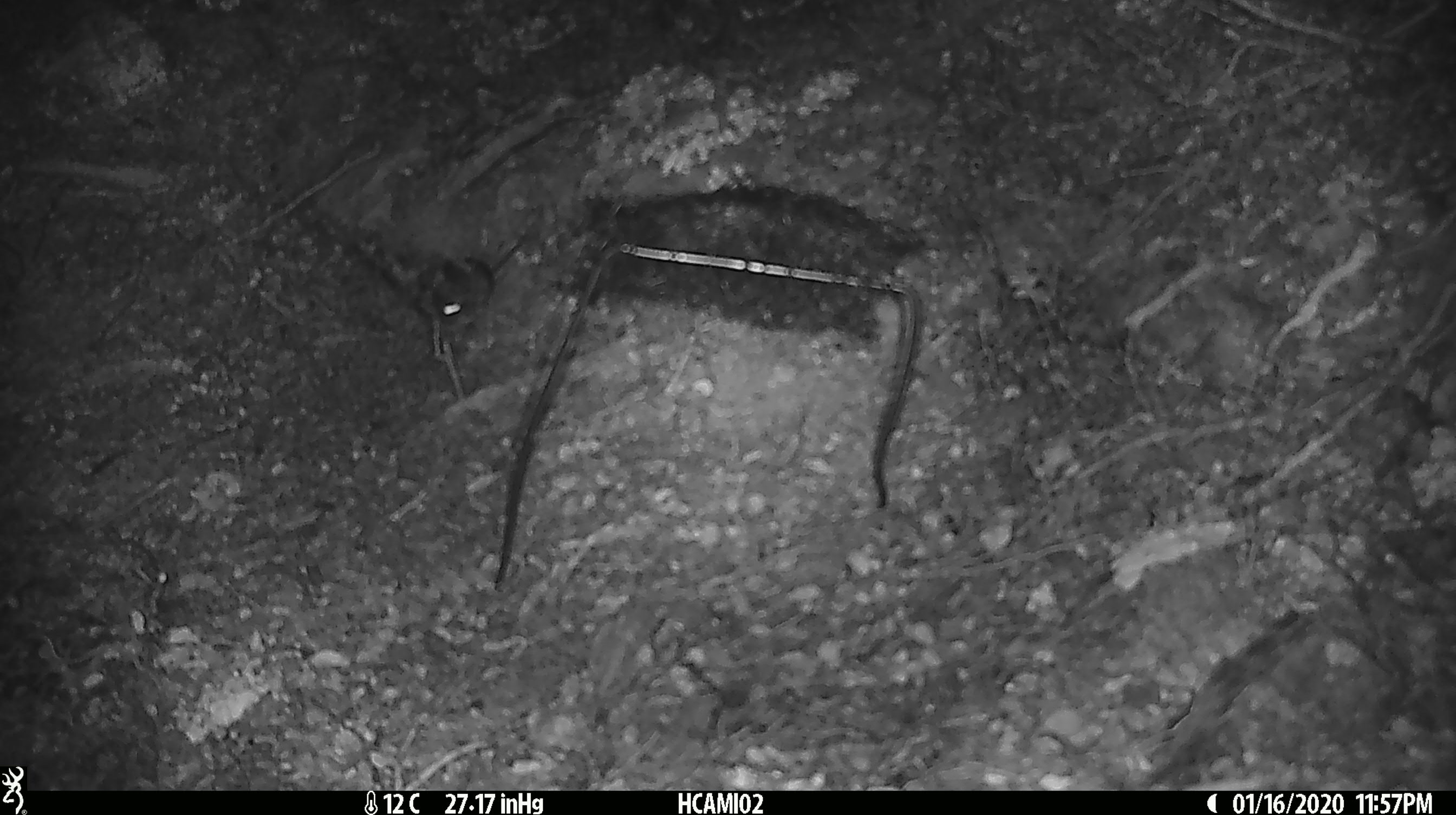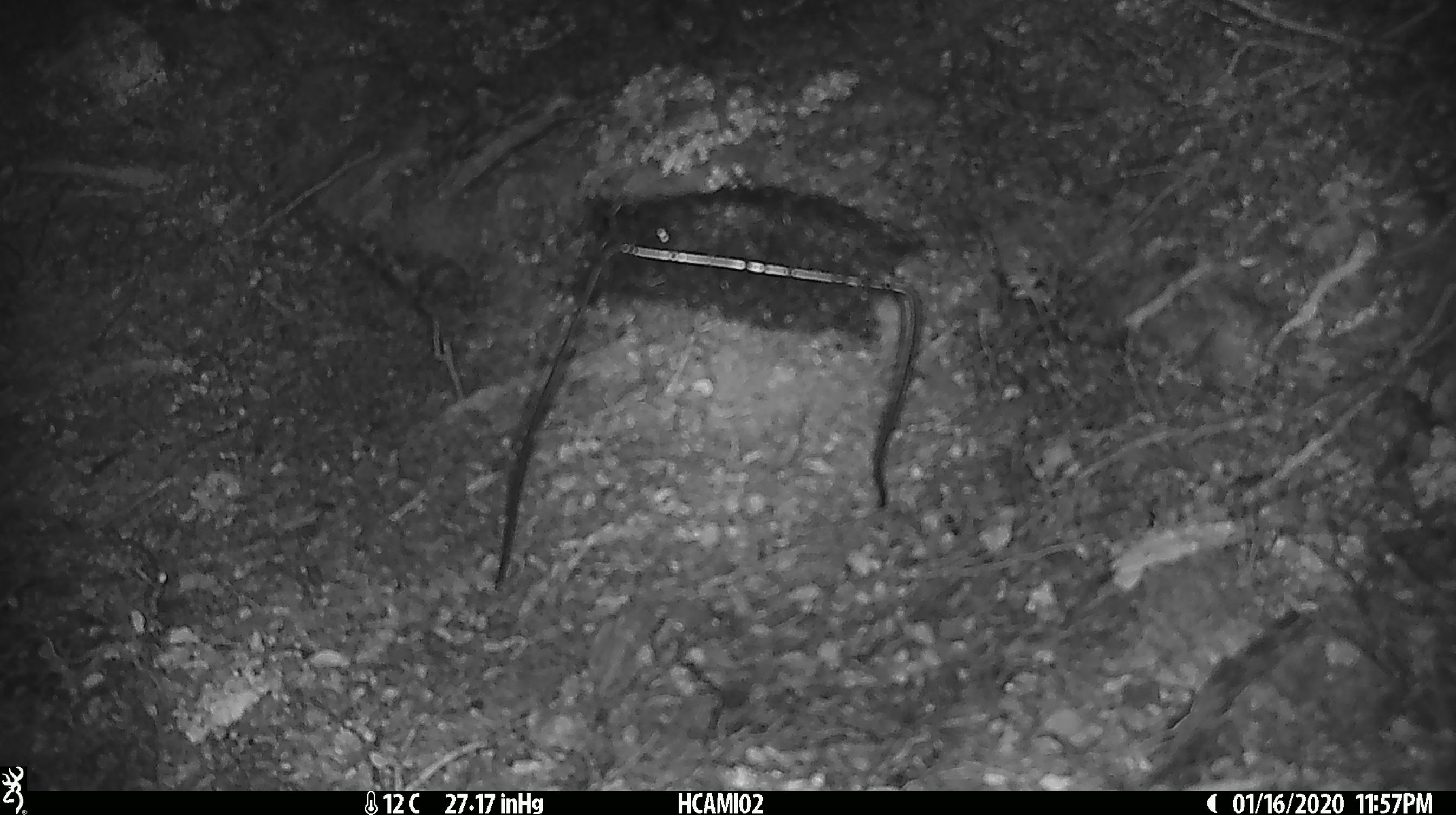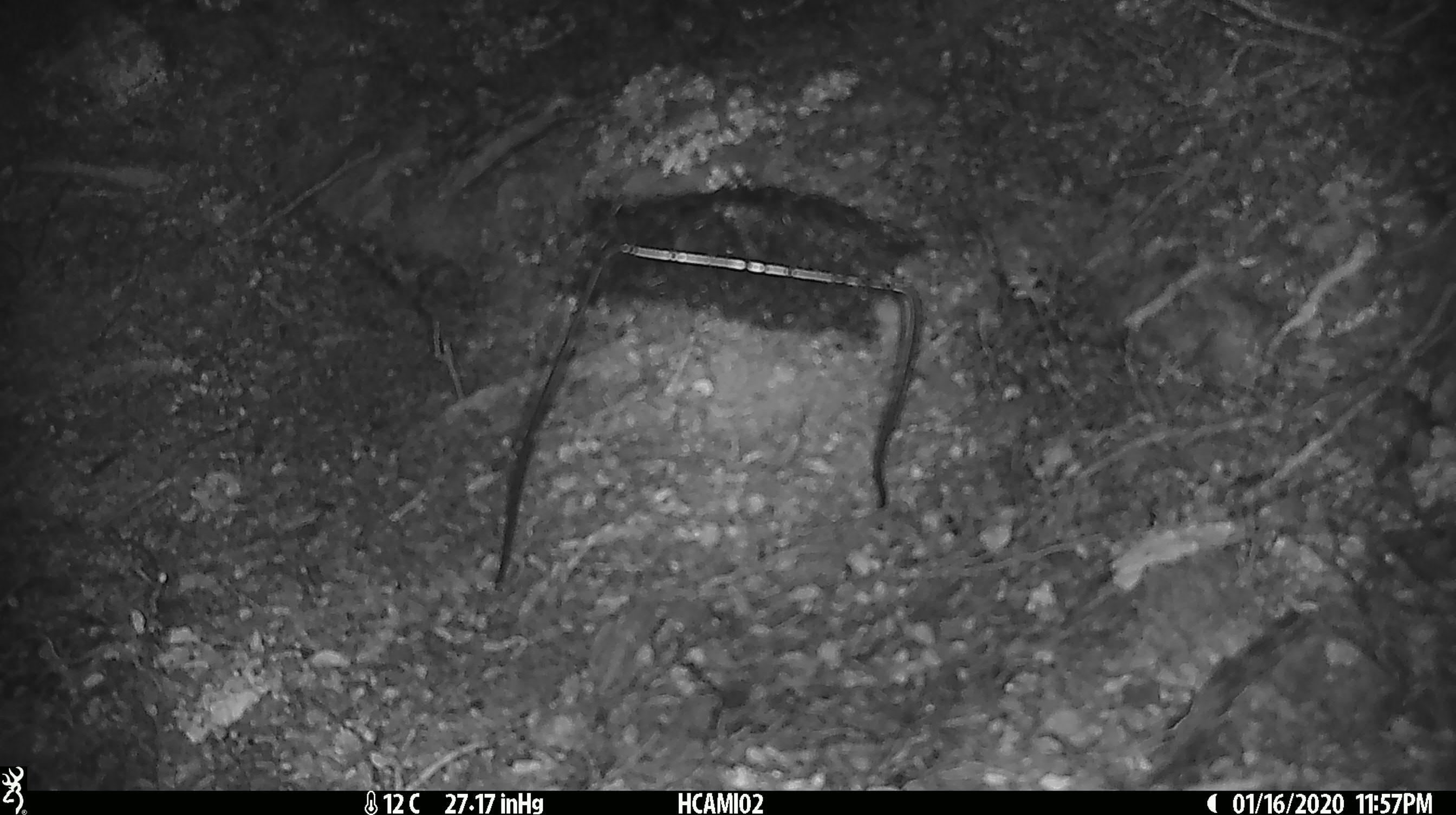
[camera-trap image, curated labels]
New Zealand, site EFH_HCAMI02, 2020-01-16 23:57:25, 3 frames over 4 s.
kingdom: Animalia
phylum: Chordata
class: Mammalia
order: Rodentia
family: Muridae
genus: Mus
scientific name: Mus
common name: mouse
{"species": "mouse (Mus)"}